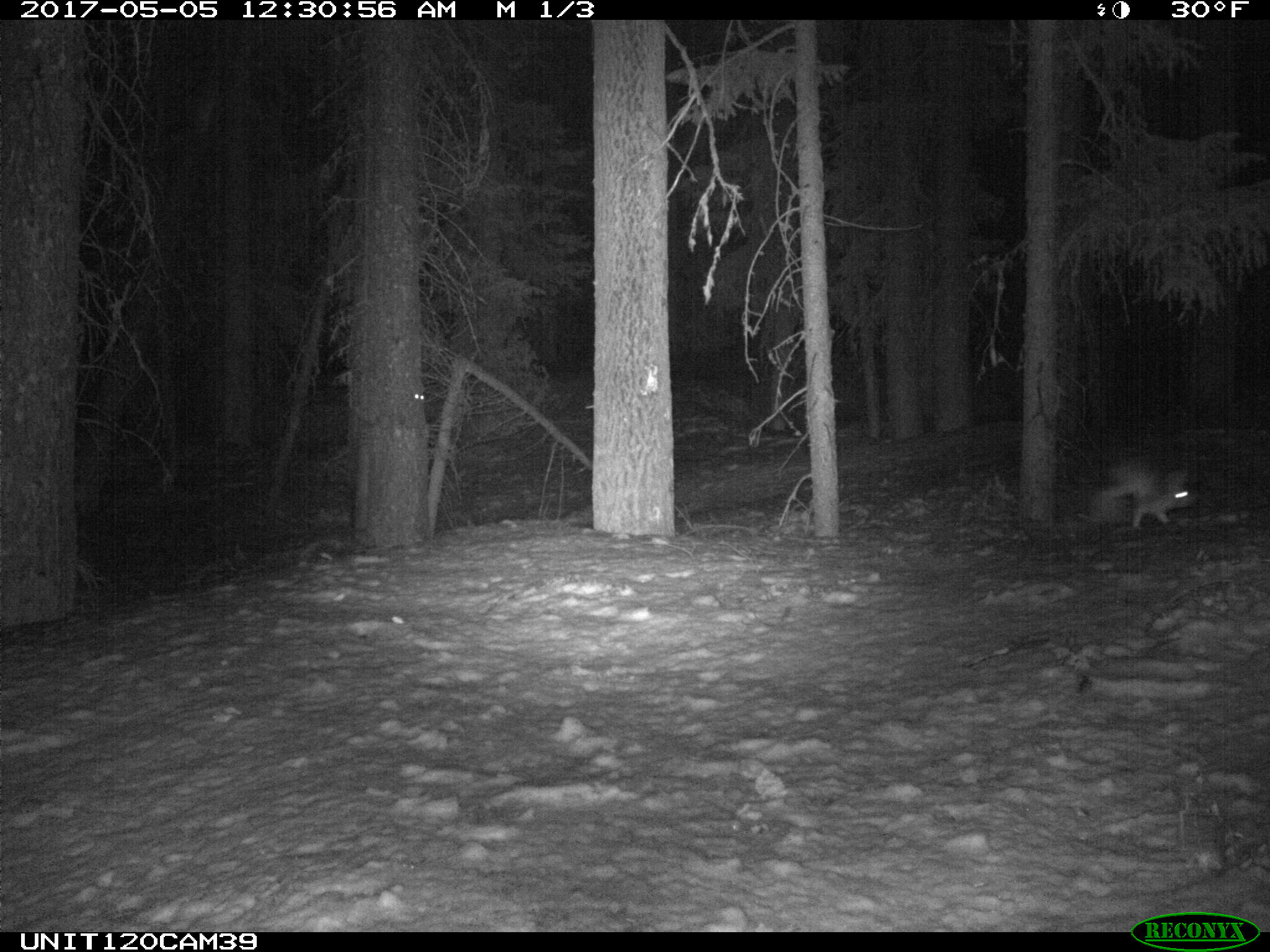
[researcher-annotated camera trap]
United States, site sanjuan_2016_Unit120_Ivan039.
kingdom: Animalia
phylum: Chordata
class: Mammalia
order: Lagomorpha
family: Leporidae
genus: Lepus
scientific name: Lepus americanus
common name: snowshoe hare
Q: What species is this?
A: Lepus americanus (snowshoe hare).